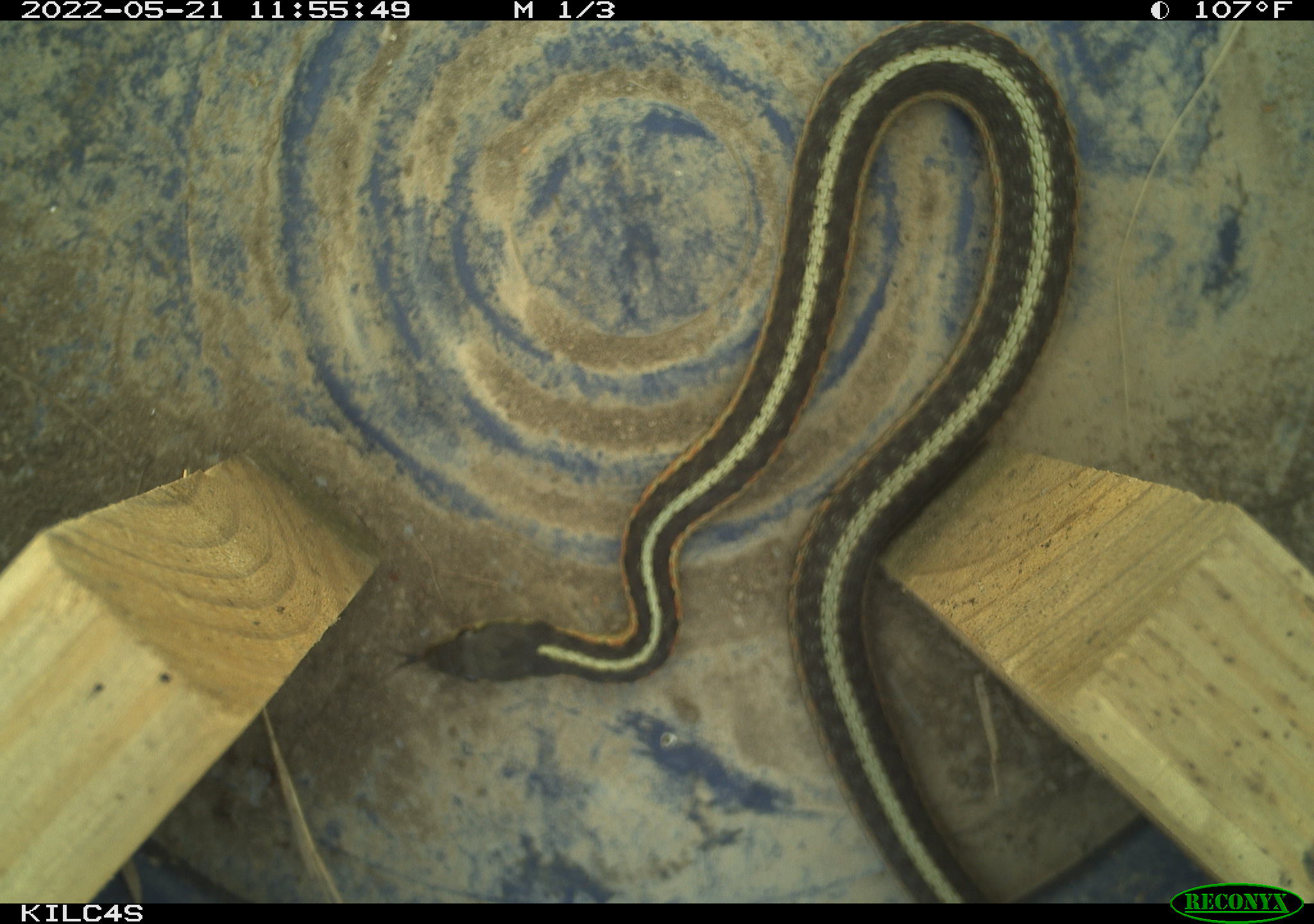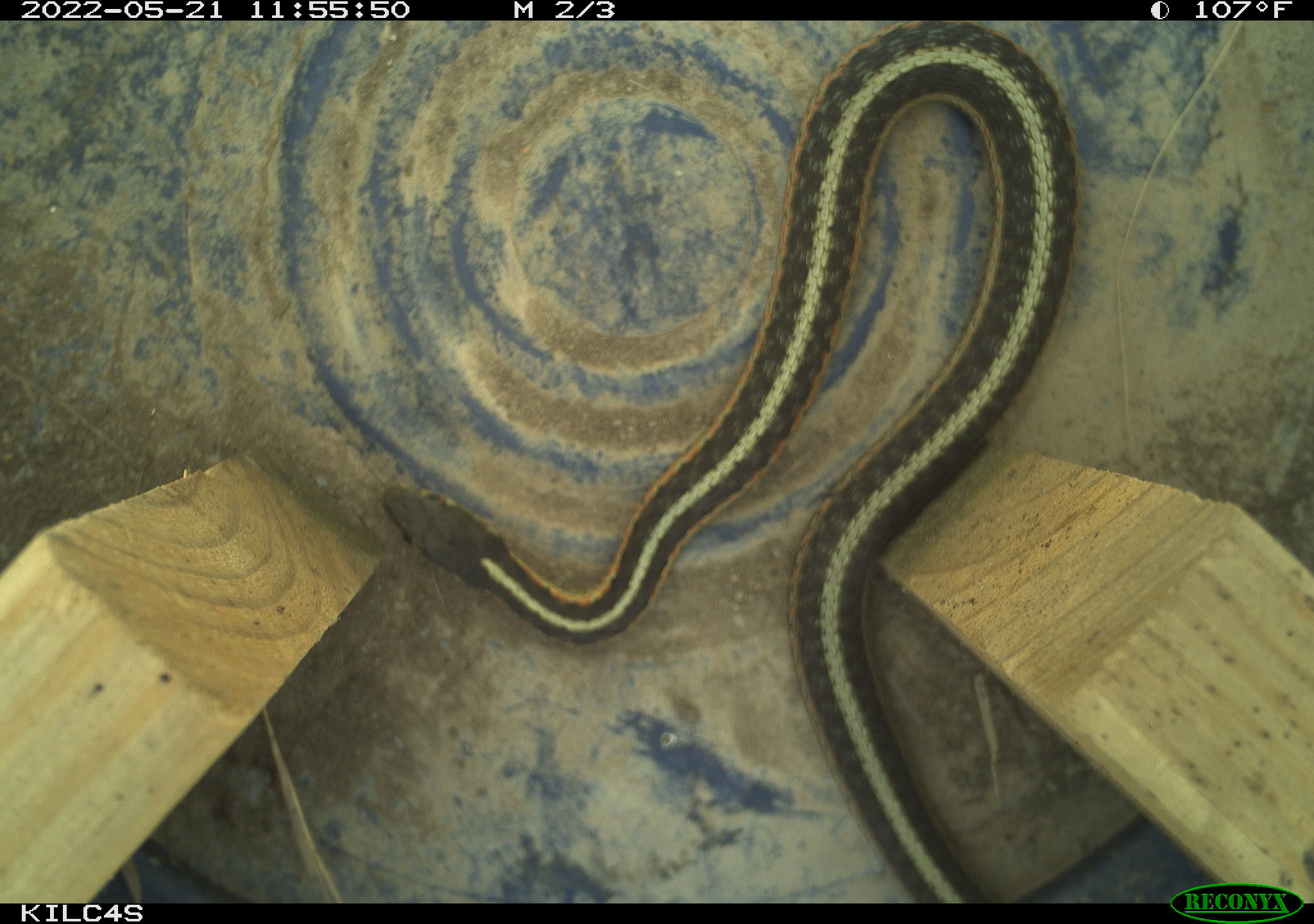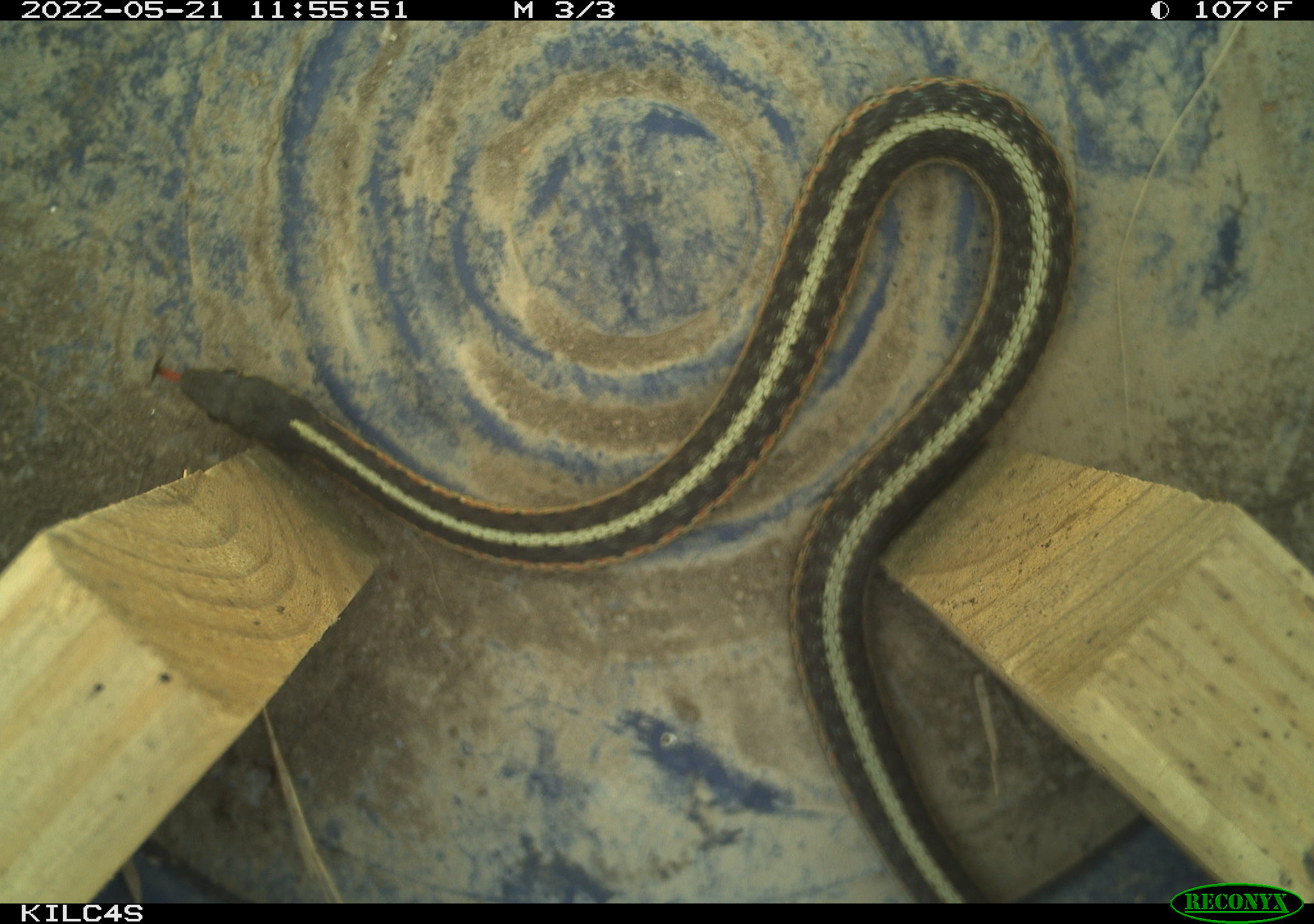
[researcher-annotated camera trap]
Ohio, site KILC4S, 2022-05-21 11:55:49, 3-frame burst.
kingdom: Animalia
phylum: Chordata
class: Reptilia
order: Squamata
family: Colubridae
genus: Thamnophis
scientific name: Thamnophis sirtalis sirtalis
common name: eastern gartersnake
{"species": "eastern gartersnake (Thamnophis sirtalis sirtalis)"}